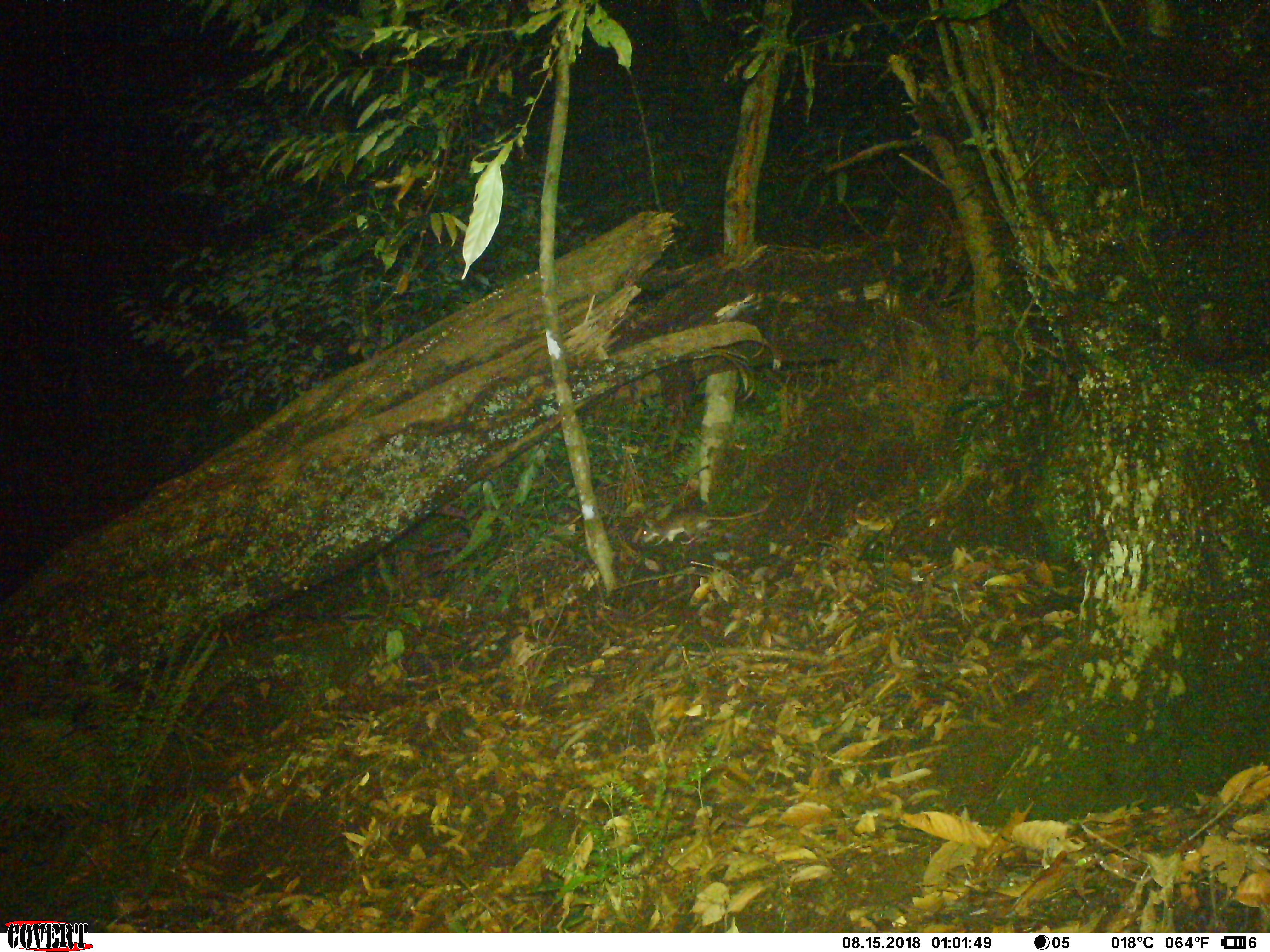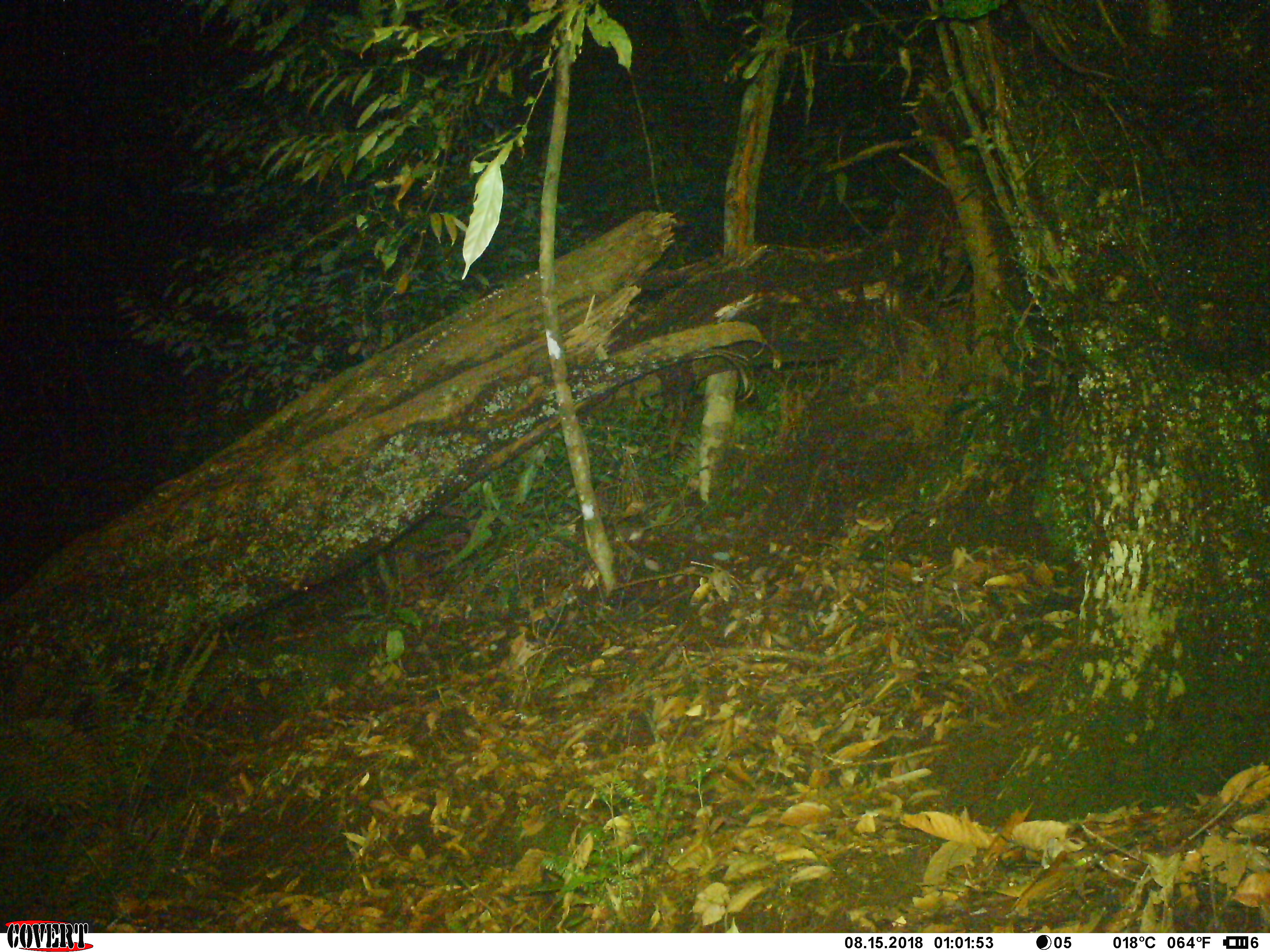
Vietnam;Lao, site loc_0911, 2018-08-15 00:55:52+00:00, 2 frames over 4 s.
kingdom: Animalia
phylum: Chordata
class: Mammalia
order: Rodentia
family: Muridae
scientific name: Muridae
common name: old-world mice and rats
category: unidentified murid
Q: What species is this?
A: Unidentified murid (old-world mice and rats) (Muridae).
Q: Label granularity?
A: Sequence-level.